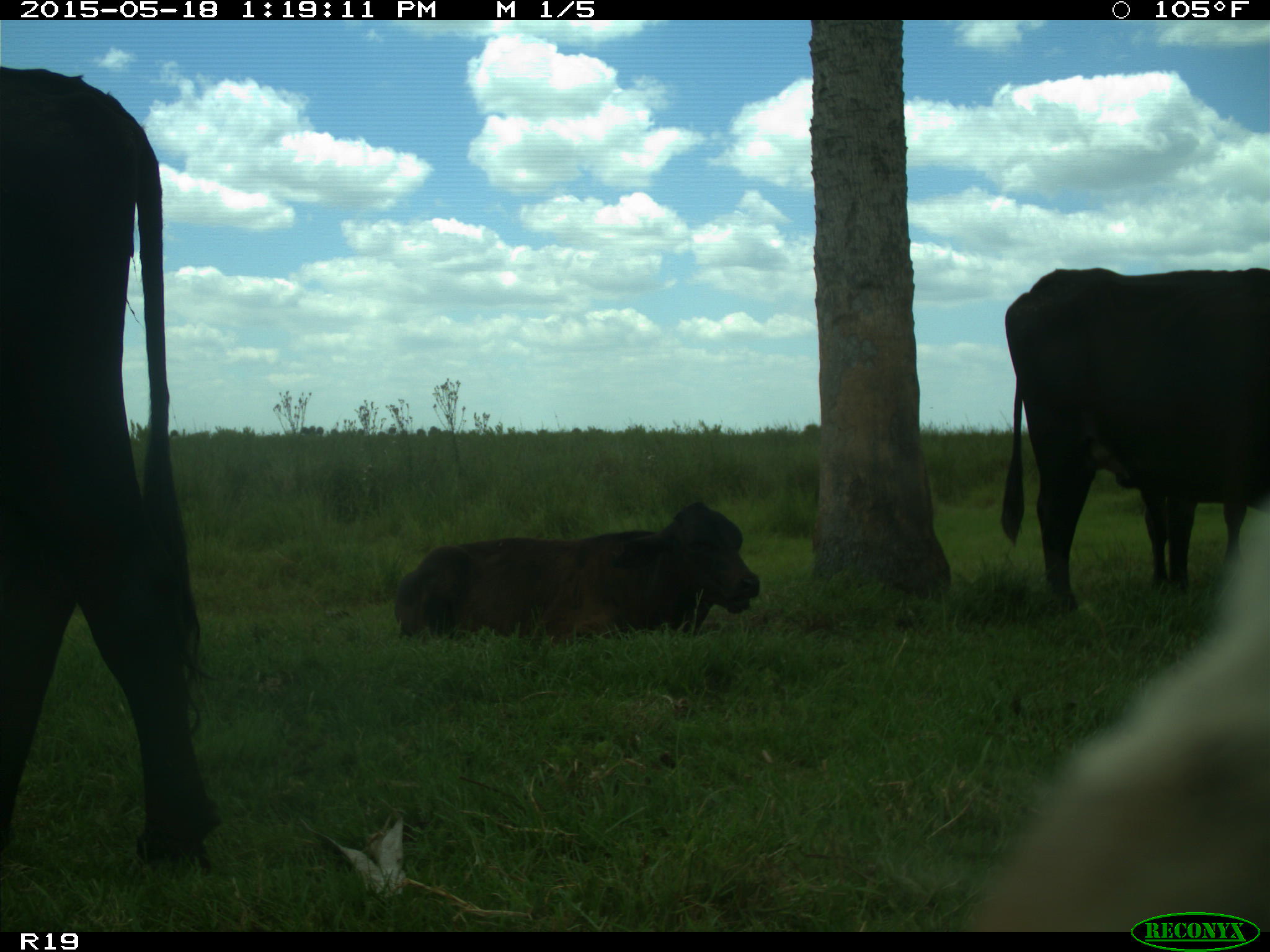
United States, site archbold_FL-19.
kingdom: Animalia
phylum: Chordata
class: Mammalia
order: Artiodactyla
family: Bovidae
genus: Bos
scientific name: Bos taurus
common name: domestic cow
Bos taurus (domestic cow).